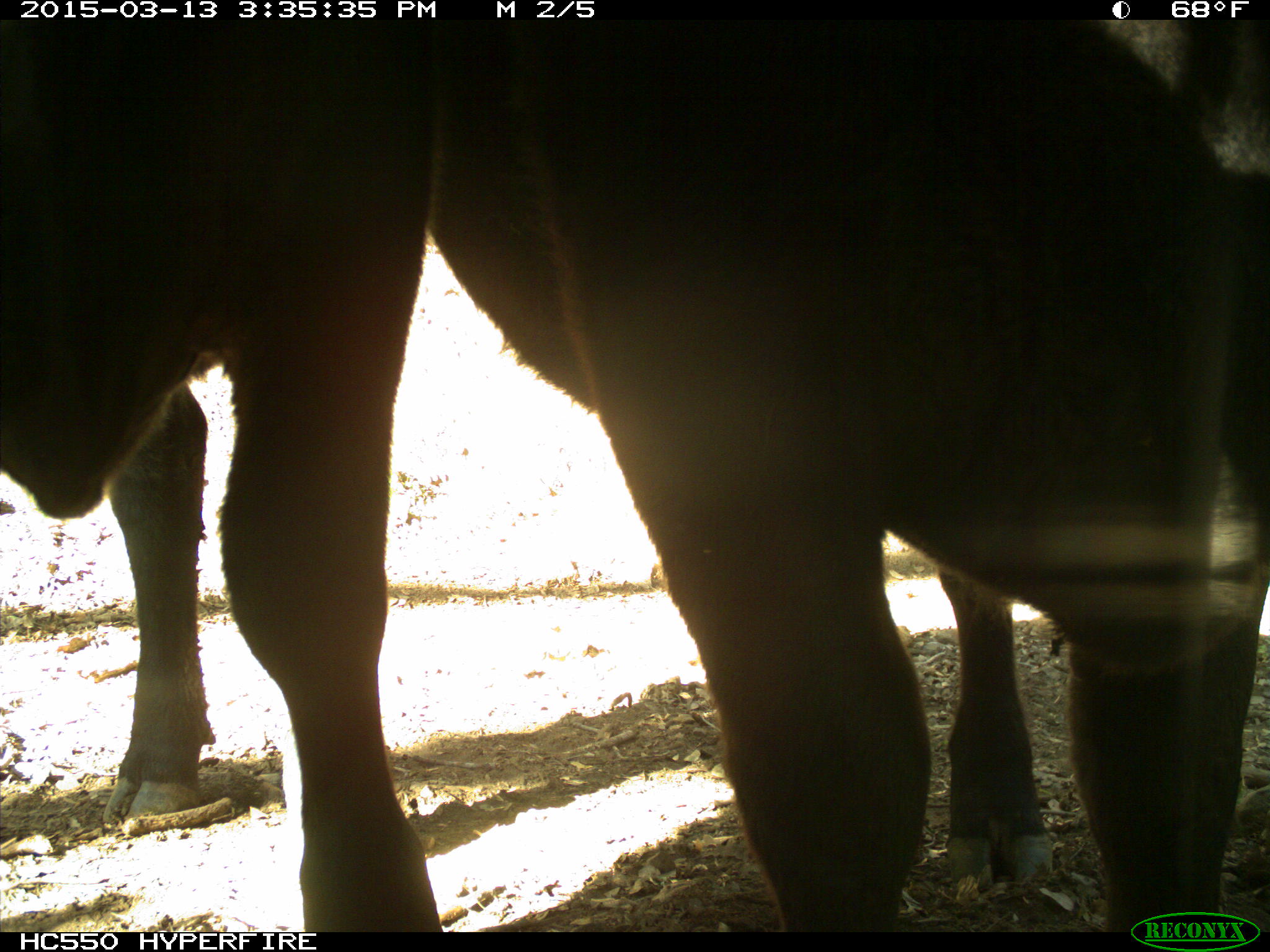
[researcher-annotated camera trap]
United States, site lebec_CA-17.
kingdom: Animalia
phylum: Chordata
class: Mammalia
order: Artiodactyla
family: Bovidae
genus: Bos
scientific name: Bos taurus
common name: domestic cow